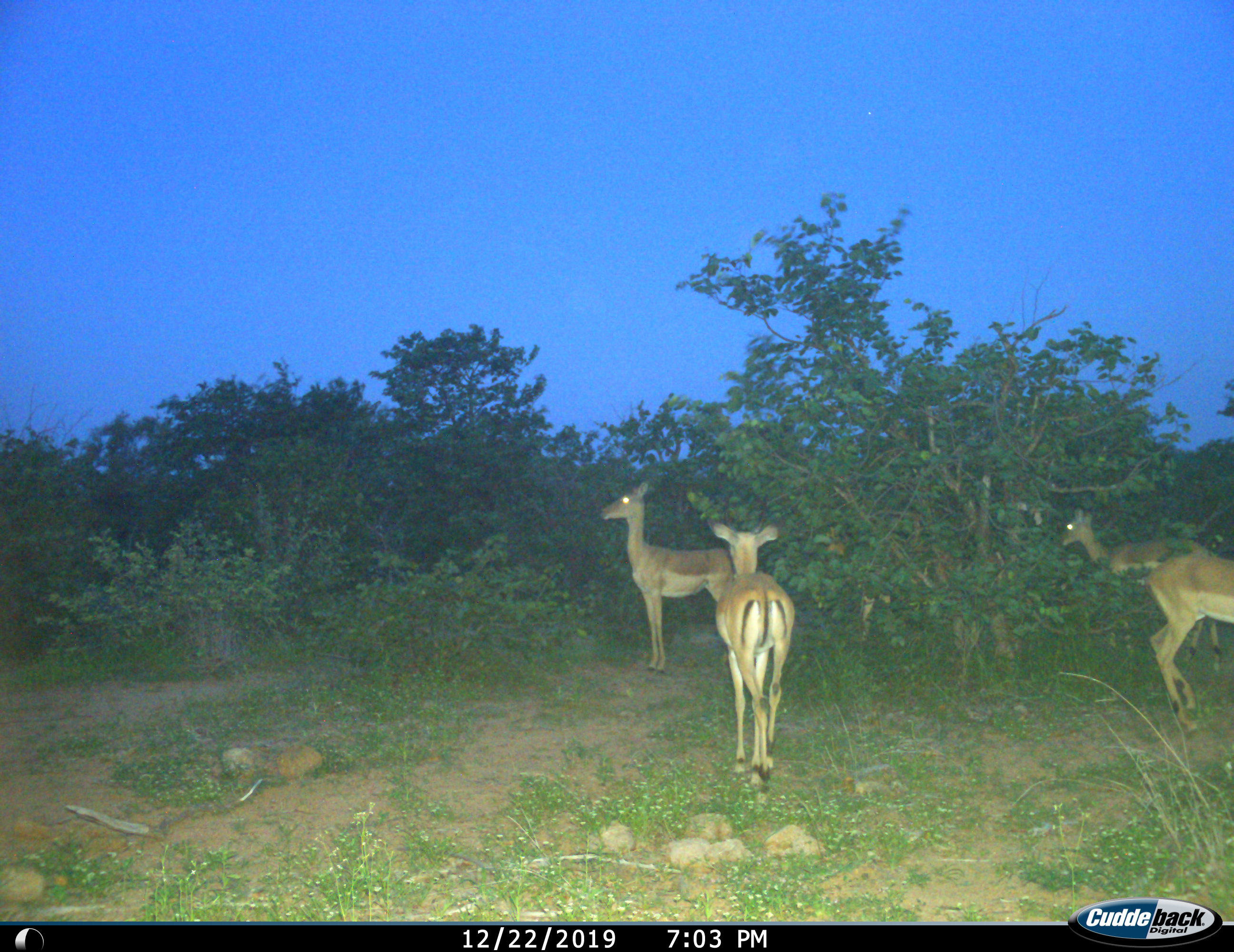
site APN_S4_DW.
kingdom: Animalia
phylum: Chordata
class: Mammalia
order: Artiodactyla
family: Bovidae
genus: Aepyceros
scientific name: Aepyceros melampus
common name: impala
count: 4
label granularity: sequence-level